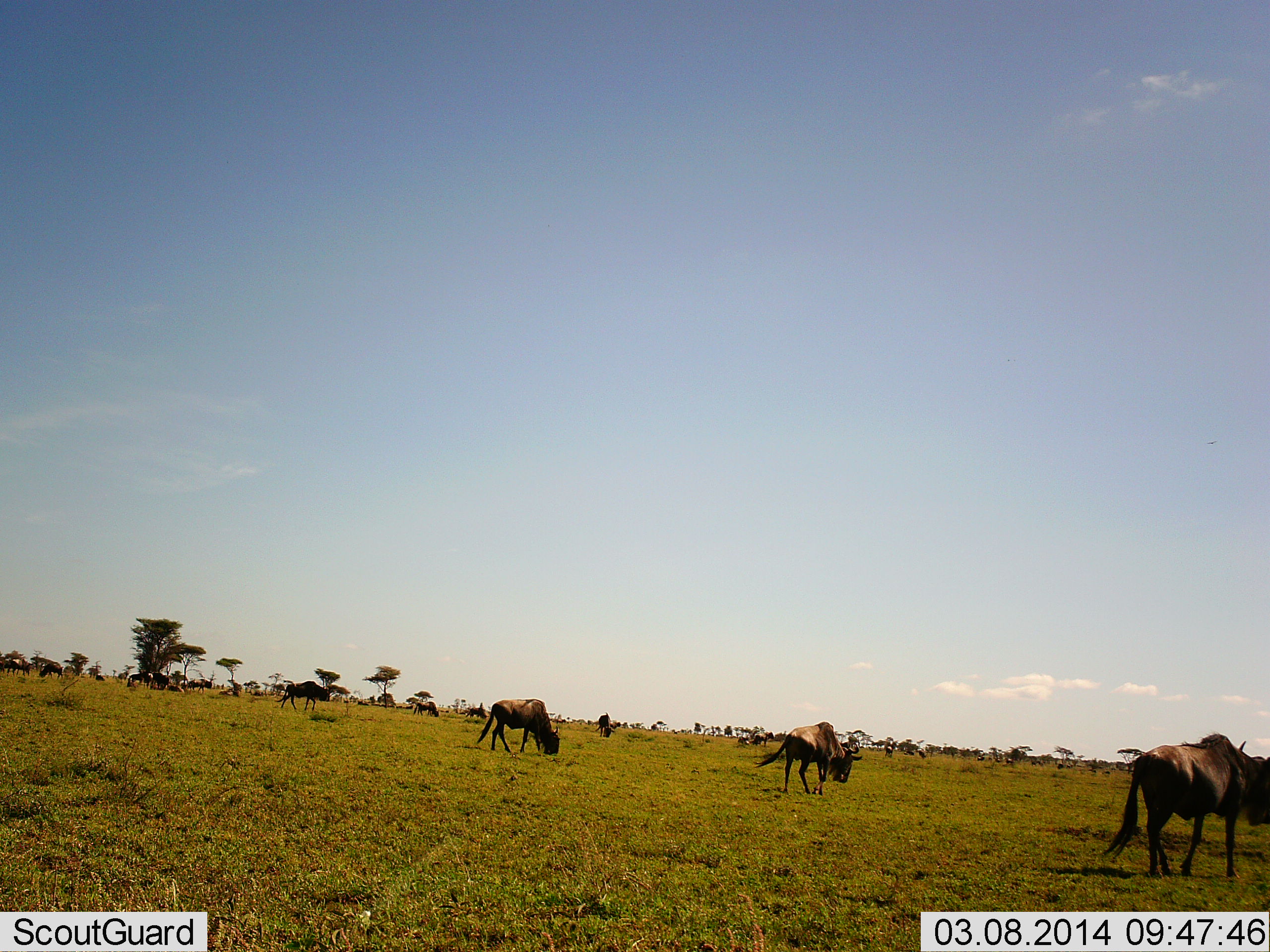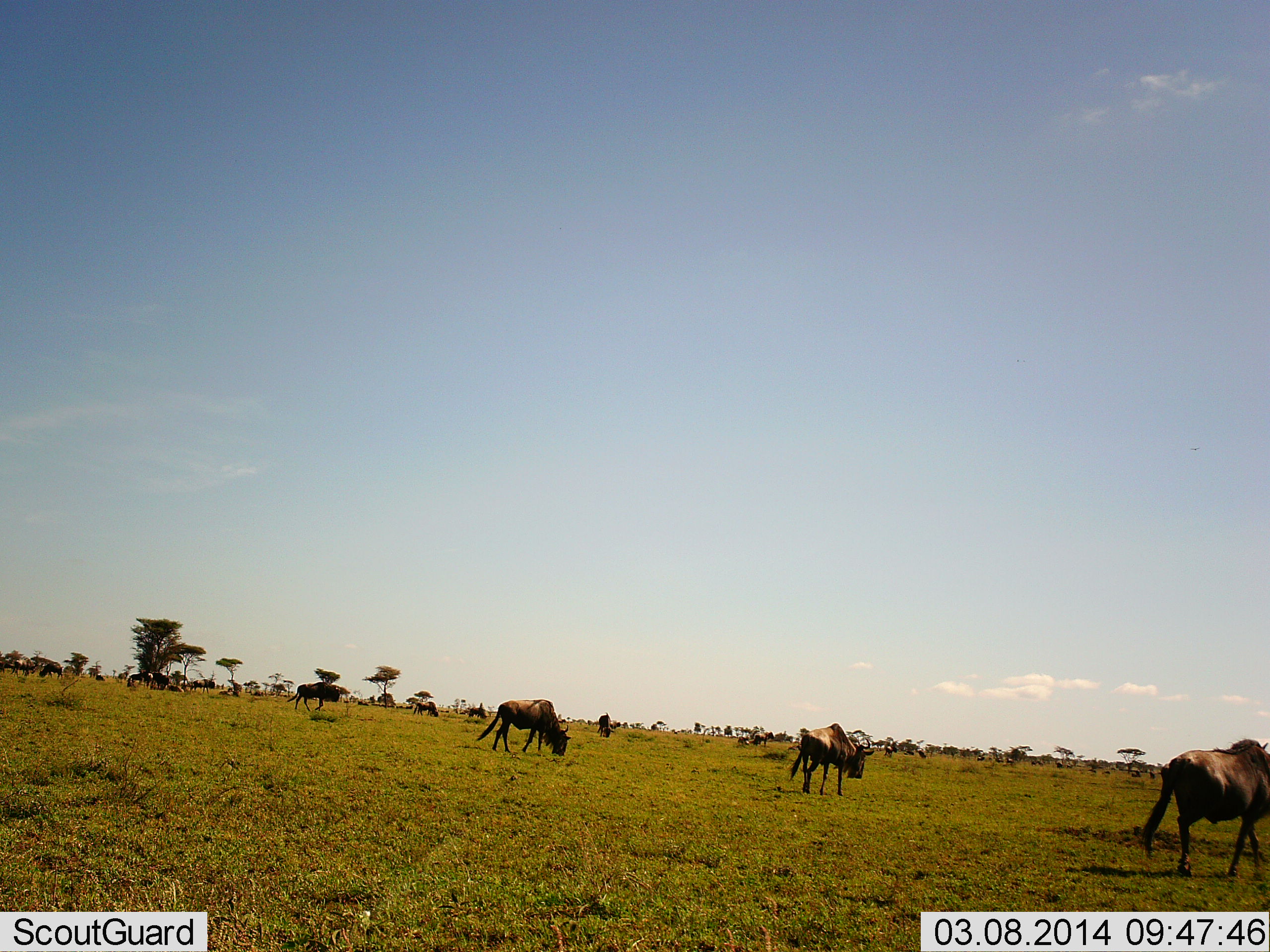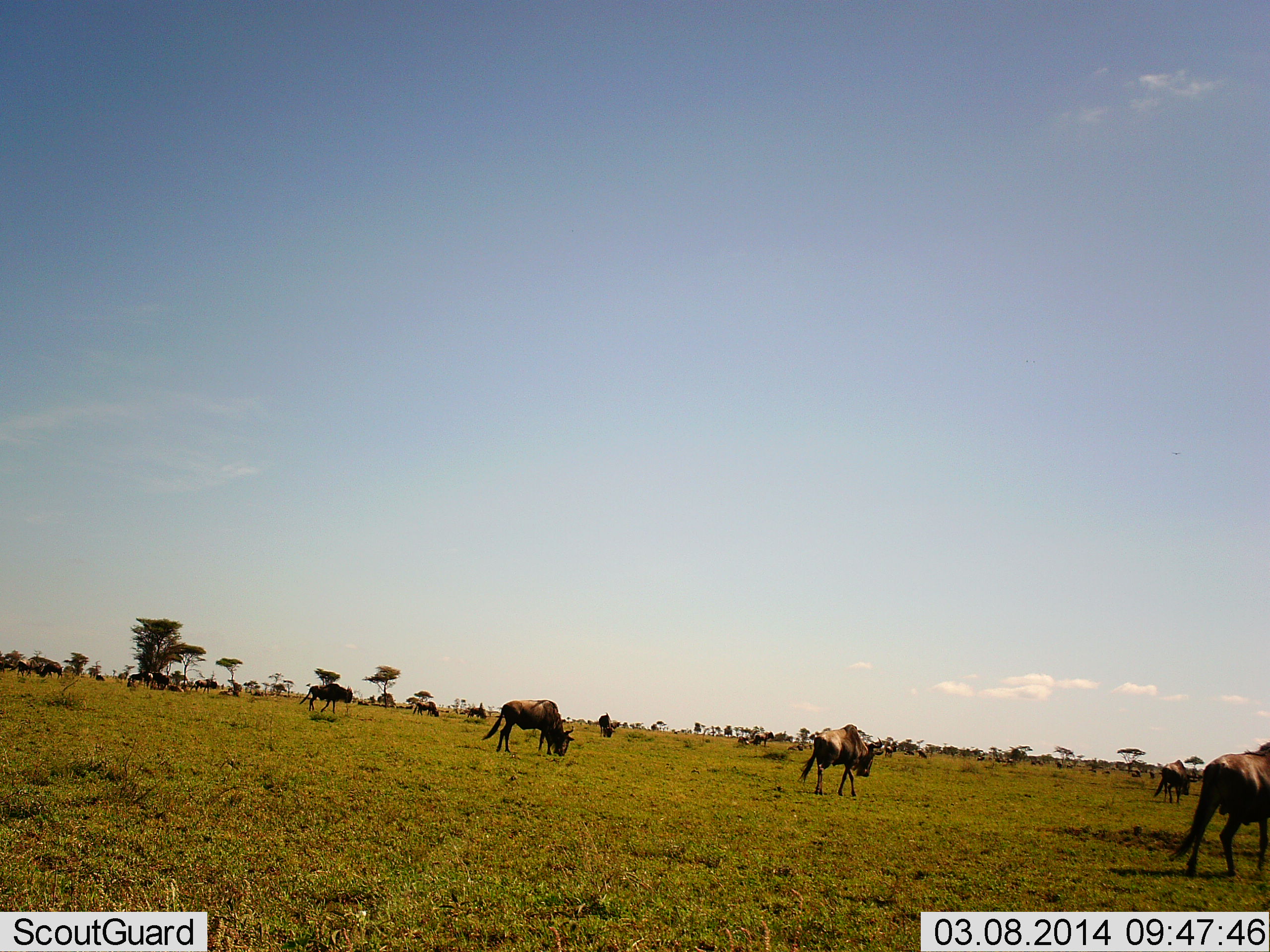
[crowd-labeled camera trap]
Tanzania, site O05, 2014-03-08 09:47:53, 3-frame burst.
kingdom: Animalia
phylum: Chordata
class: Mammalia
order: Artiodactyla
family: Bovidae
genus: Connochaetes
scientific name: Connochaetes taurinus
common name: blue wildebeest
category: wildebeest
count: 11-50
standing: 30%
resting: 10%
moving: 90%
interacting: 0%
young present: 0%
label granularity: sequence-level